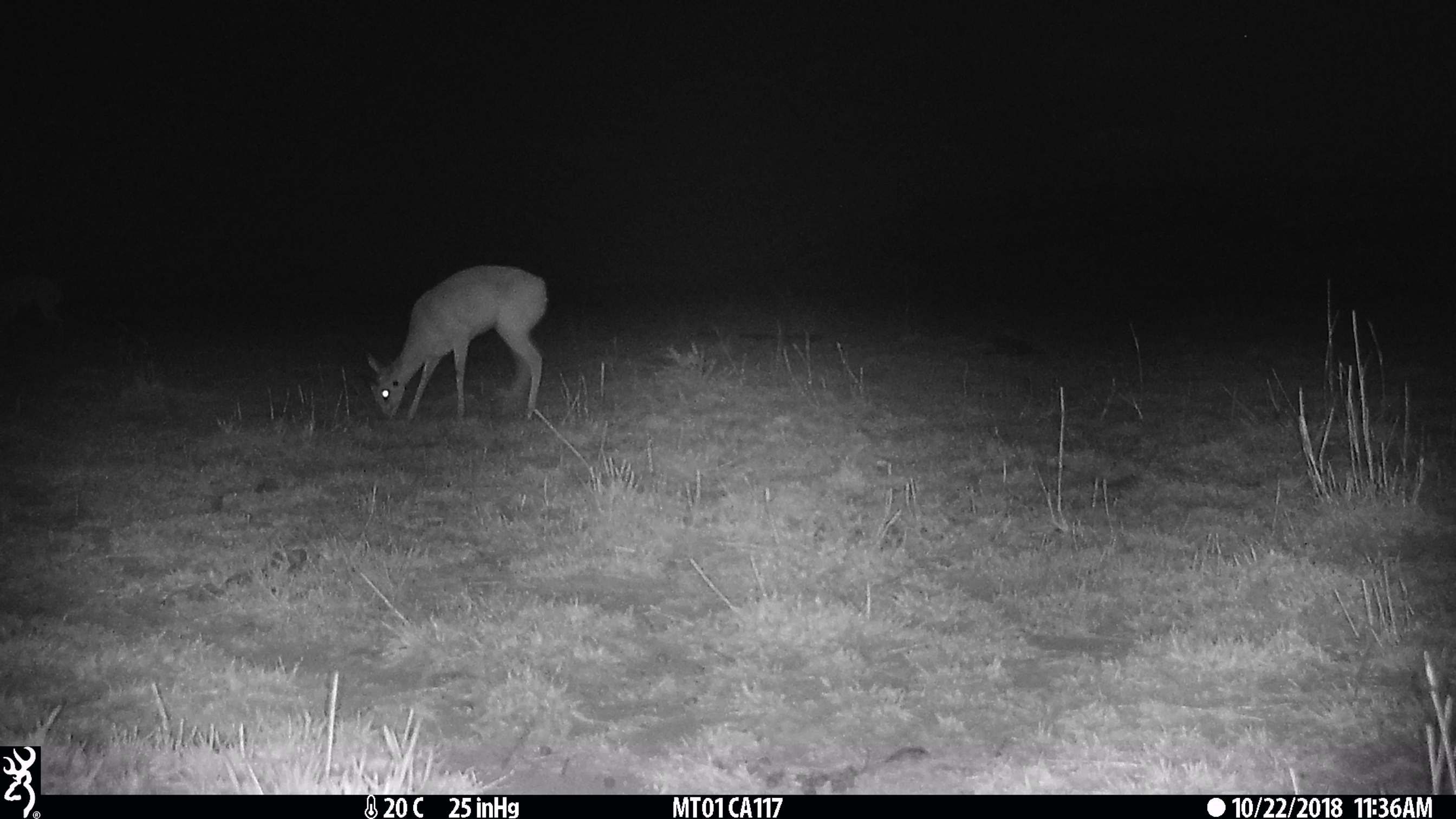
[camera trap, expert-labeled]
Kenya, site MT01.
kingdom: Animalia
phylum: Chordata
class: Mammalia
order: Artiodactyla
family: Bovidae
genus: Ourebia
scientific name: Ourebia ourebi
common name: oribi